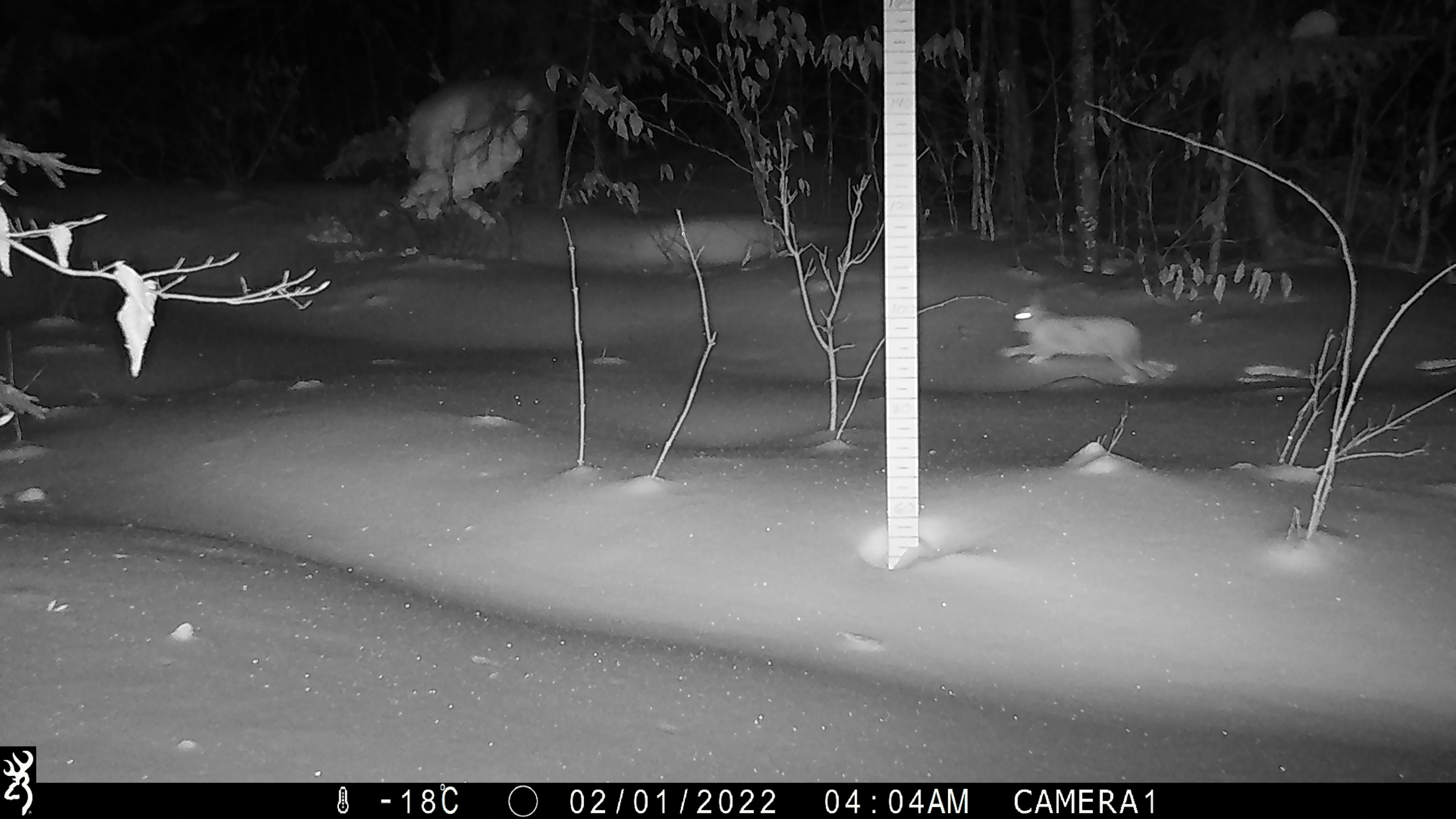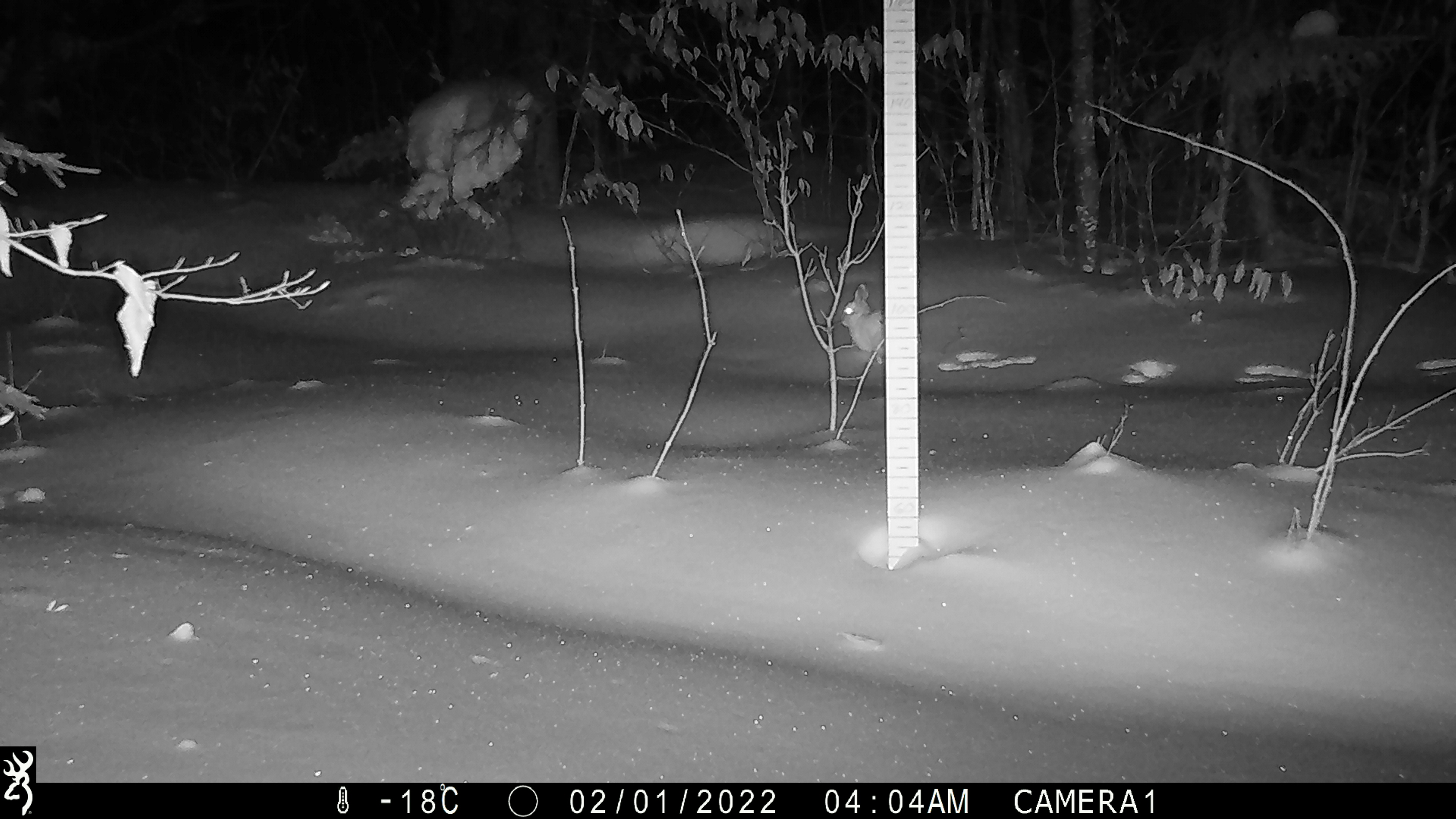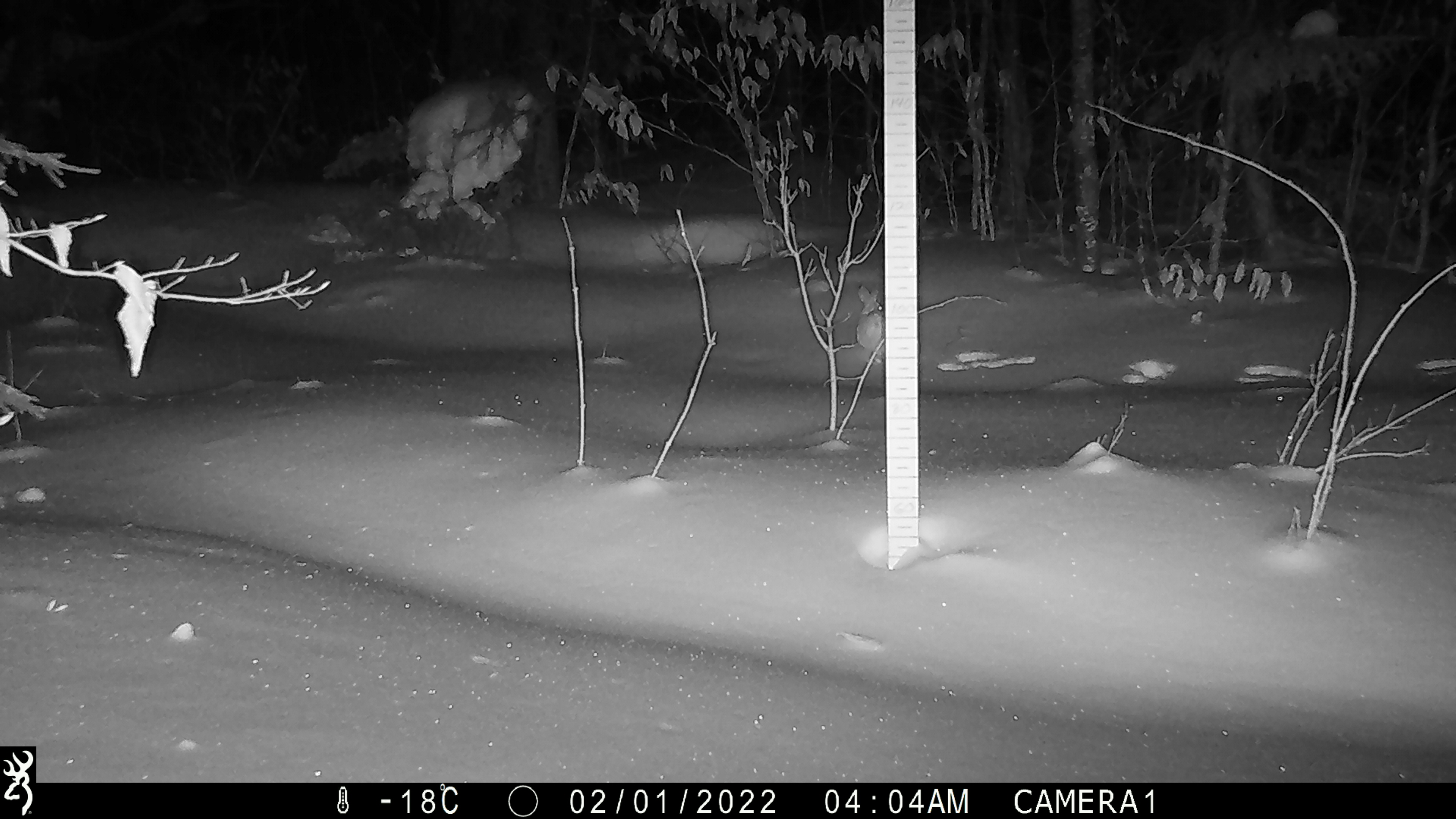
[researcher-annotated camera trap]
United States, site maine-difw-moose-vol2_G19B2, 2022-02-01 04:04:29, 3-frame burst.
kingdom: Animalia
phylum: Chordata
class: Mammalia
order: Lagomorpha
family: Leporidae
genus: Lepus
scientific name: Lepus americanus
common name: snowshoe hare